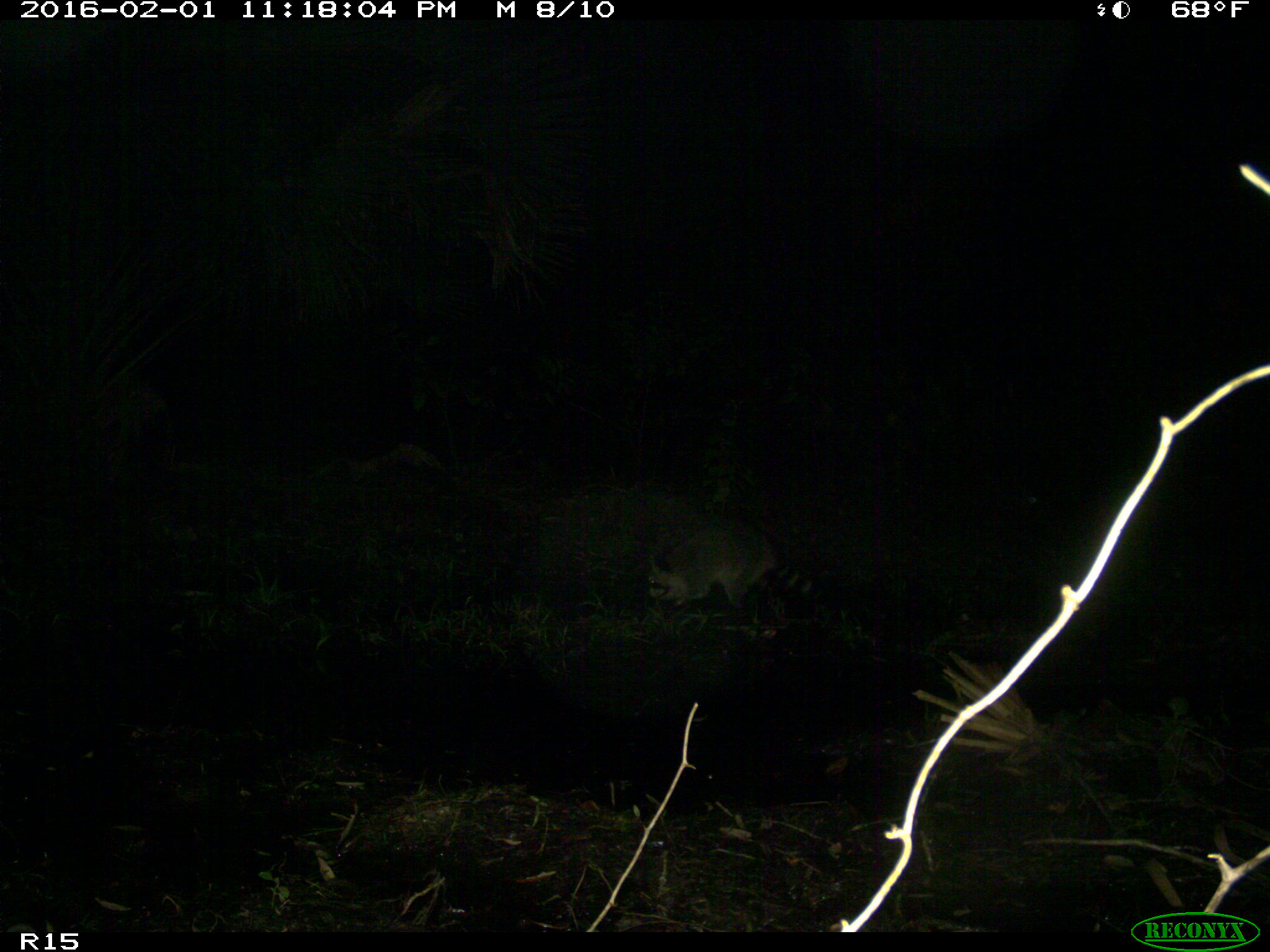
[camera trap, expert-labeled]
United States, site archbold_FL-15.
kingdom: Animalia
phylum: Chordata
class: Mammalia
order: Carnivora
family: Procyonidae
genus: Procyon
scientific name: Procyon lotor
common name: common raccoon